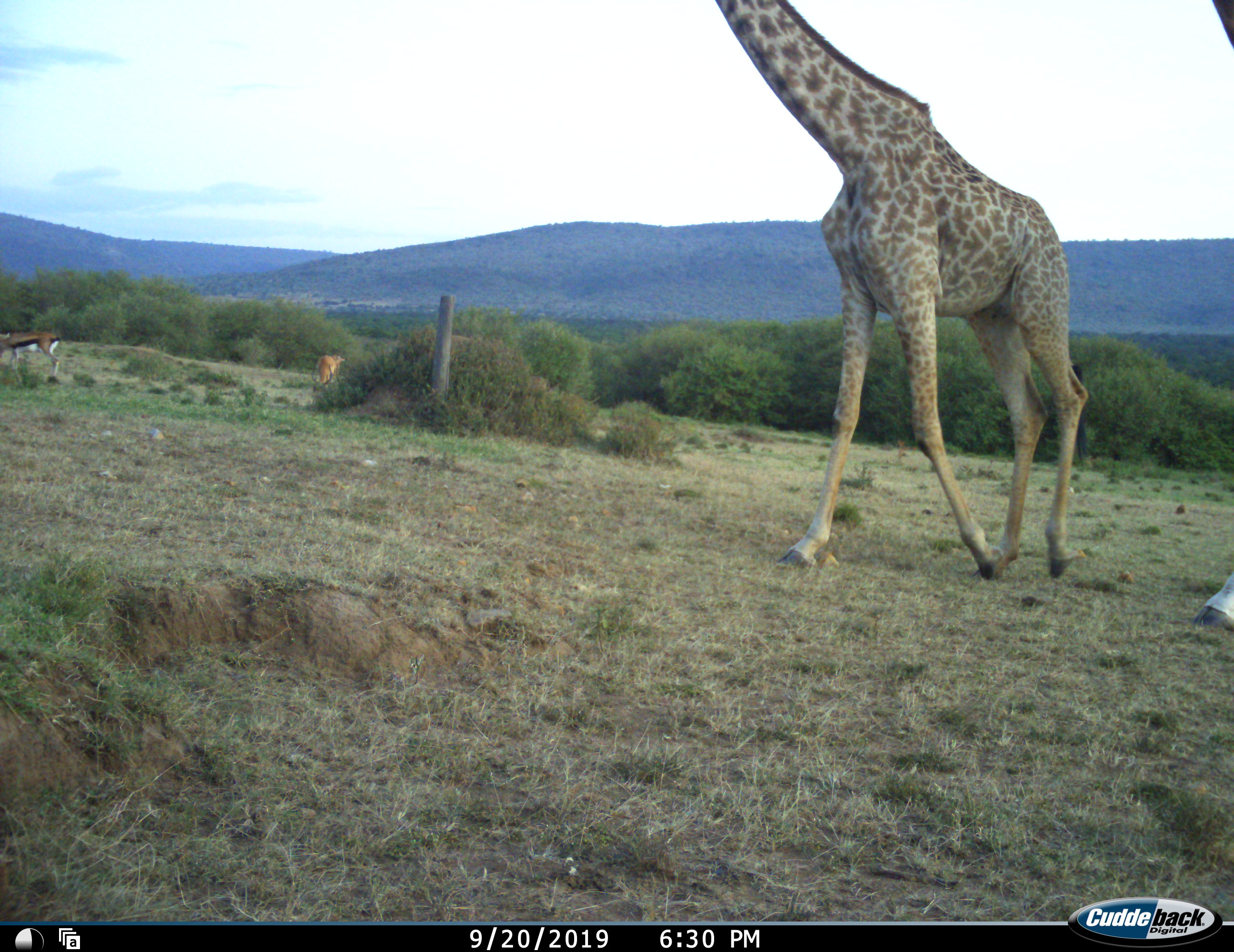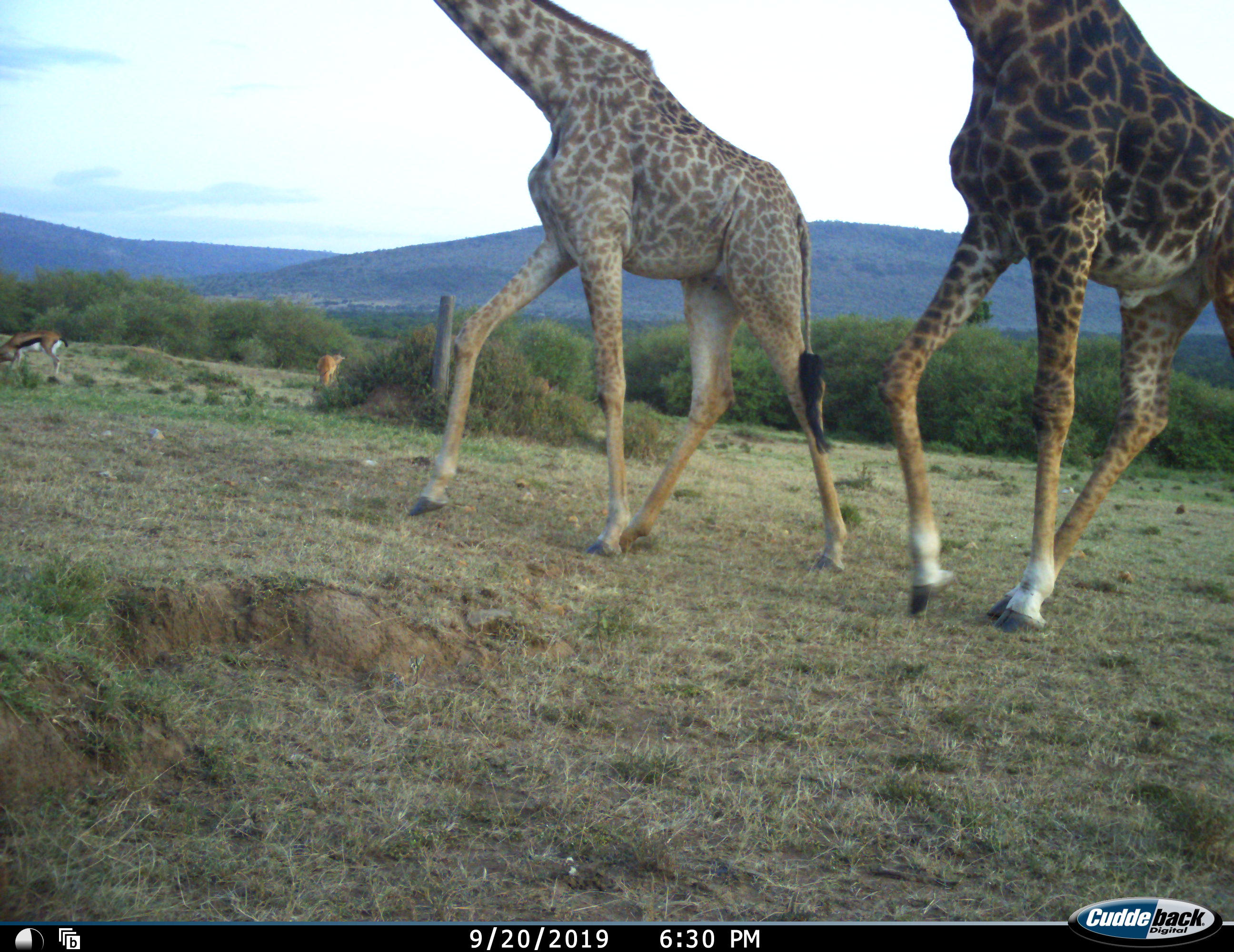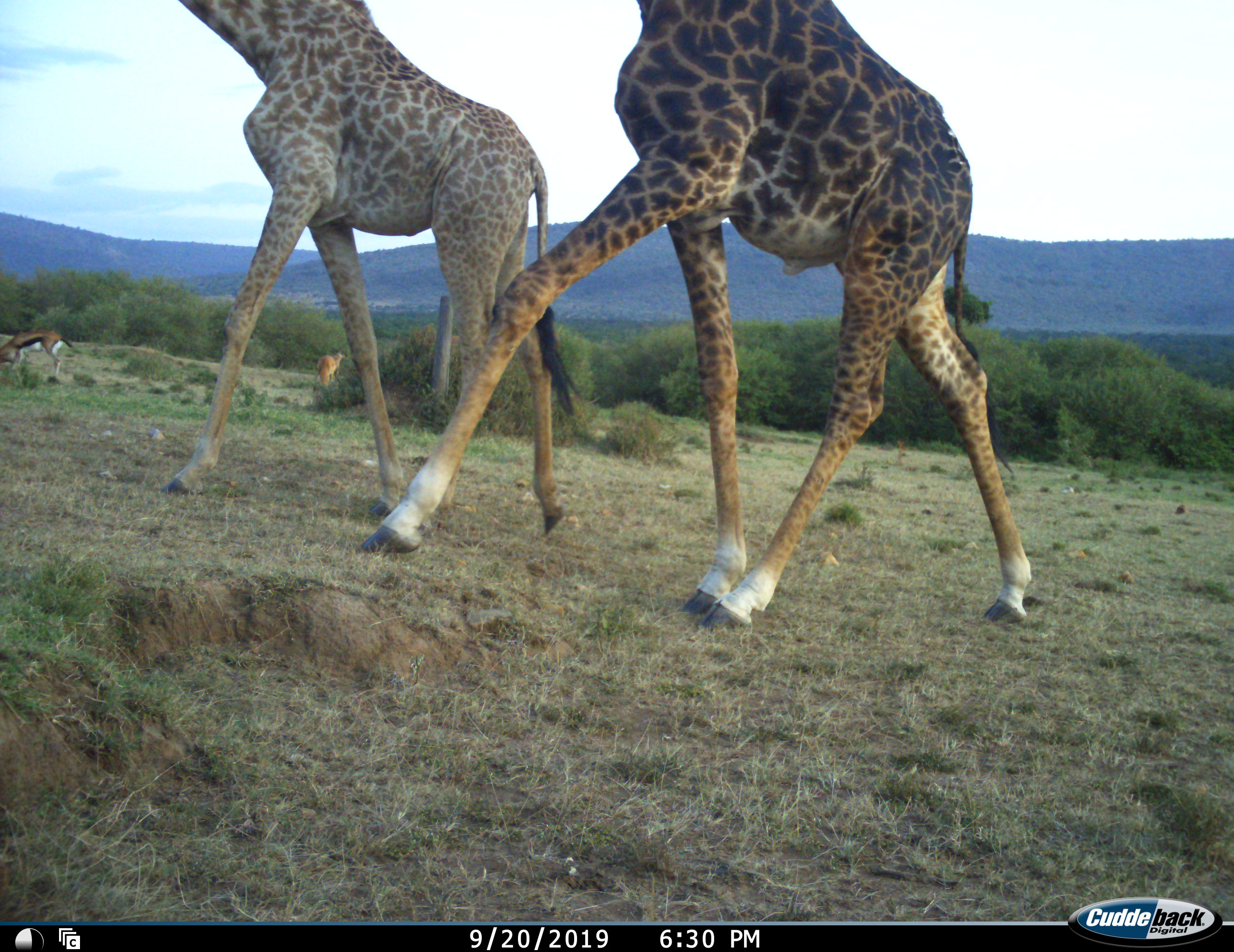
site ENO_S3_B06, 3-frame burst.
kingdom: Animalia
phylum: Chordata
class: Mammalia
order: Artiodactyla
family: Bovidae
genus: Eudorcas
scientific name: Eudorcas thomsonii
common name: thomson's gazelle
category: gazellethomsons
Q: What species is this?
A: Gazellethomsons (thomson's gazelle) (Eudorcas thomsonii).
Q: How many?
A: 1.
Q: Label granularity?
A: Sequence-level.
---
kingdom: Animalia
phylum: Chordata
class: Mammalia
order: Artiodactyla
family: Giraffidae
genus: Giraffa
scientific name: Giraffa camelopardalis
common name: giraffe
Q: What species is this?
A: Giraffe (Giraffa camelopardalis).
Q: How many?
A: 2.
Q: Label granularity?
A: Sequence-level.